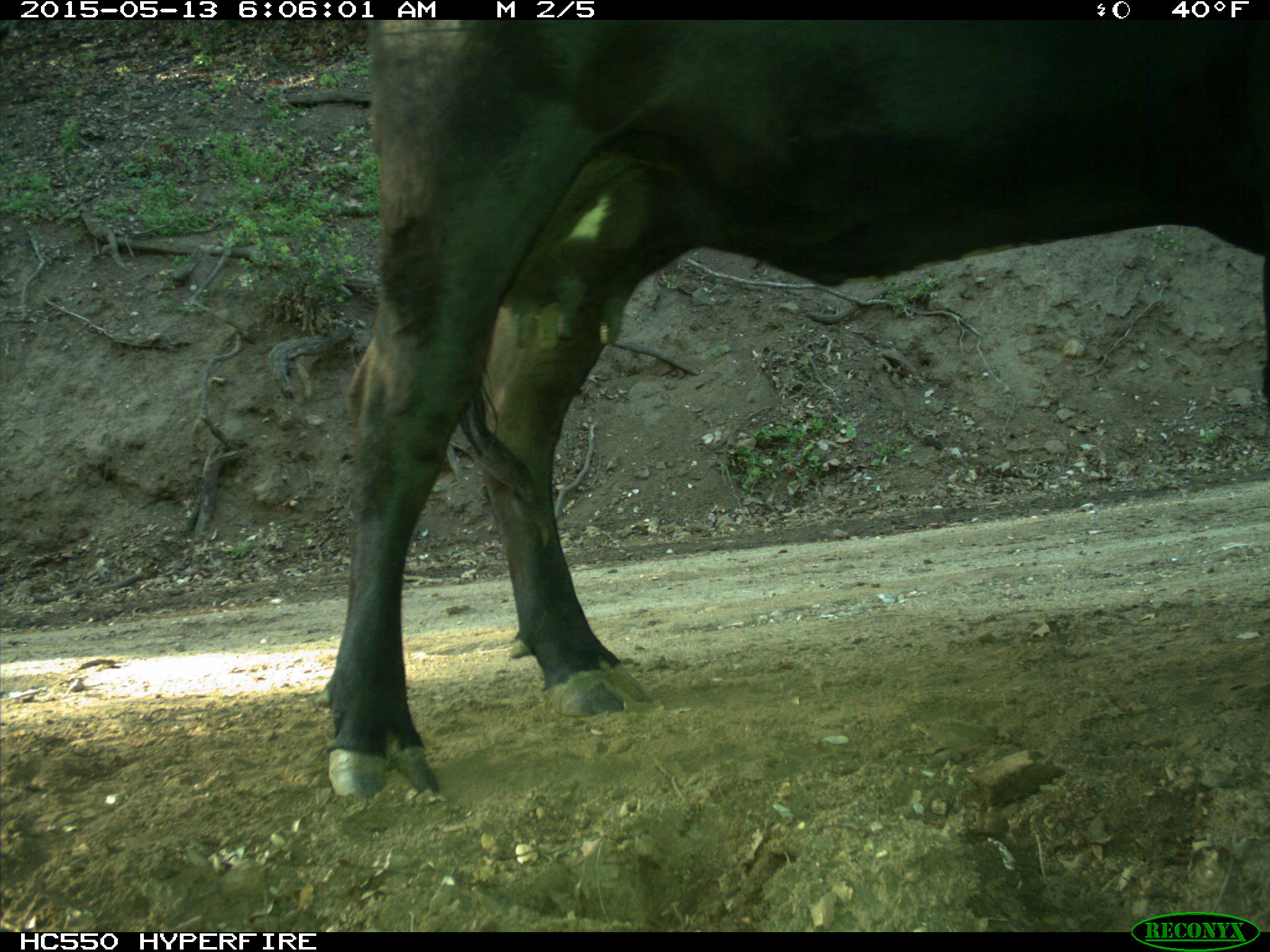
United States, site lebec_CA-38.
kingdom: Animalia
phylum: Chordata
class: Mammalia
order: Artiodactyla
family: Bovidae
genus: Bos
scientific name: Bos taurus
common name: domestic cow